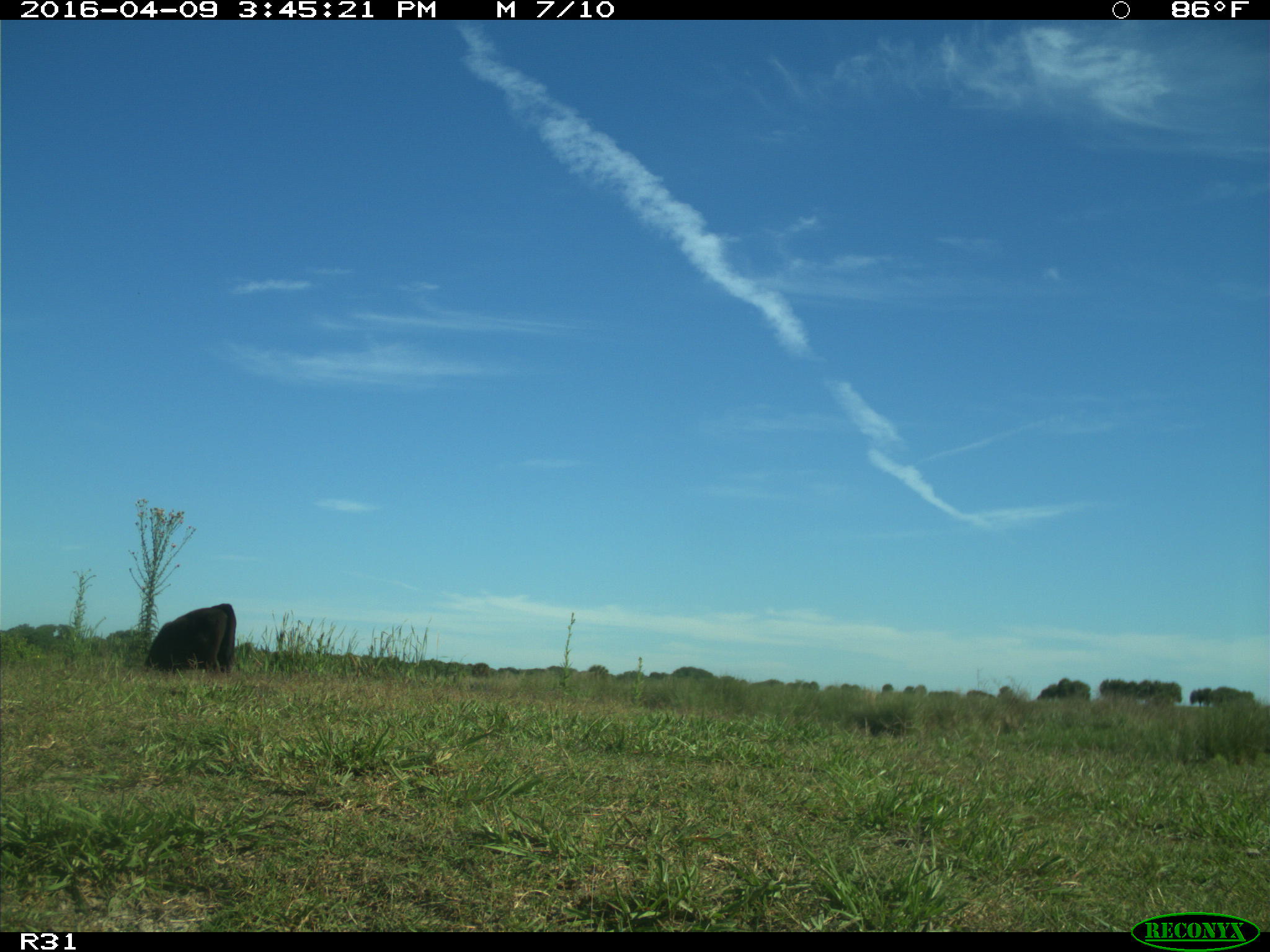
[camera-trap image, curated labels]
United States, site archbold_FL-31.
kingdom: Animalia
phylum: Chordata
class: Mammalia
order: Artiodactyla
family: Bovidae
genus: Bos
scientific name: Bos taurus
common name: domestic cow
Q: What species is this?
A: Bos taurus (domestic cow).